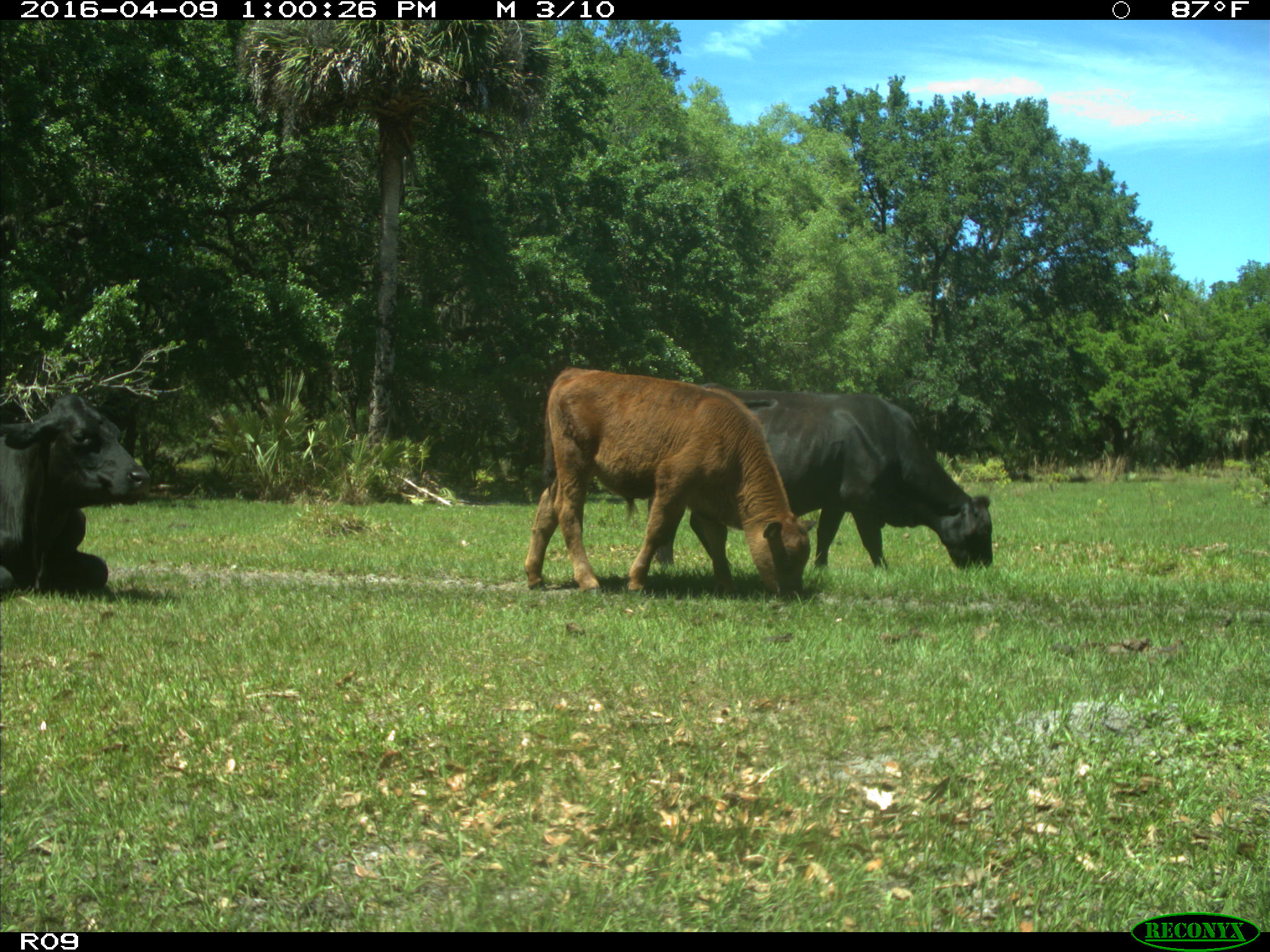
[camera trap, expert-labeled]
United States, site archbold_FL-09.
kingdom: Animalia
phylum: Chordata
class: Mammalia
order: Artiodactyla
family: Bovidae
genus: Bos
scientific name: Bos taurus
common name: domestic cow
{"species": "Bos taurus (domestic cow)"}